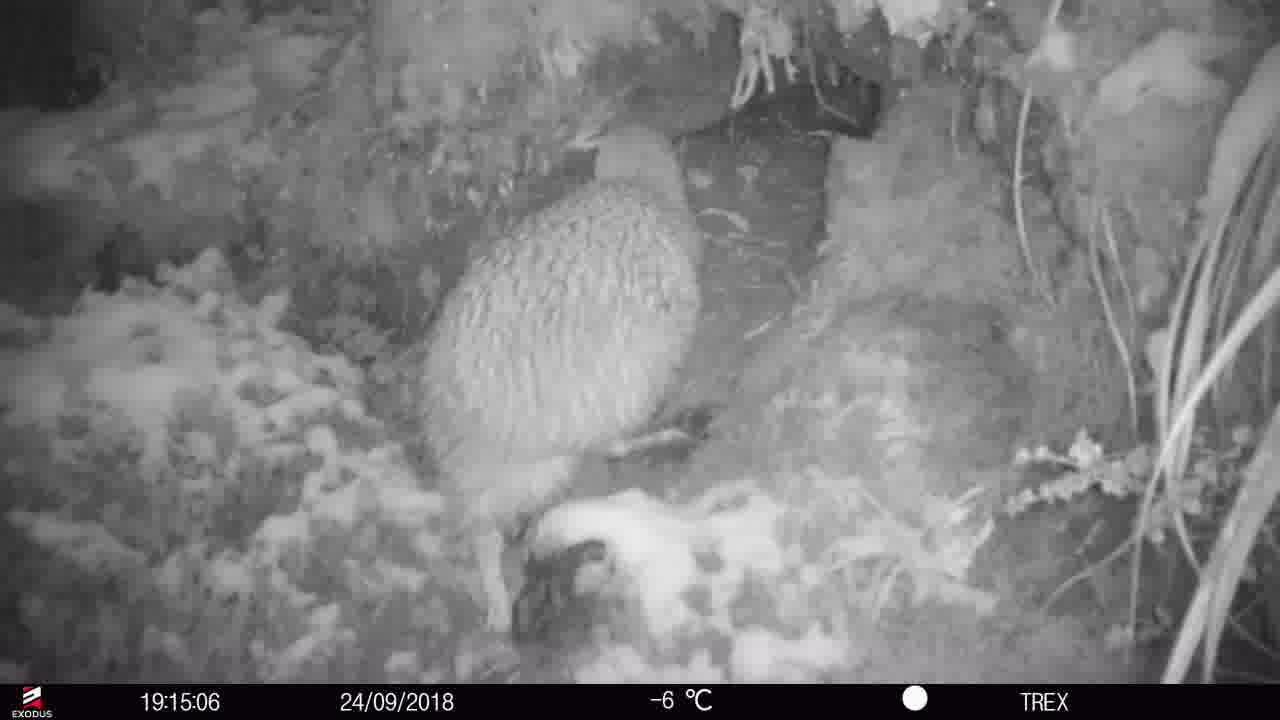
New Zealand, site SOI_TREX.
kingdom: Animalia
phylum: Chordata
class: Aves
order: Apterygiformes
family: Apterygidae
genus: Apteryx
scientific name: Apteryx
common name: kiwi